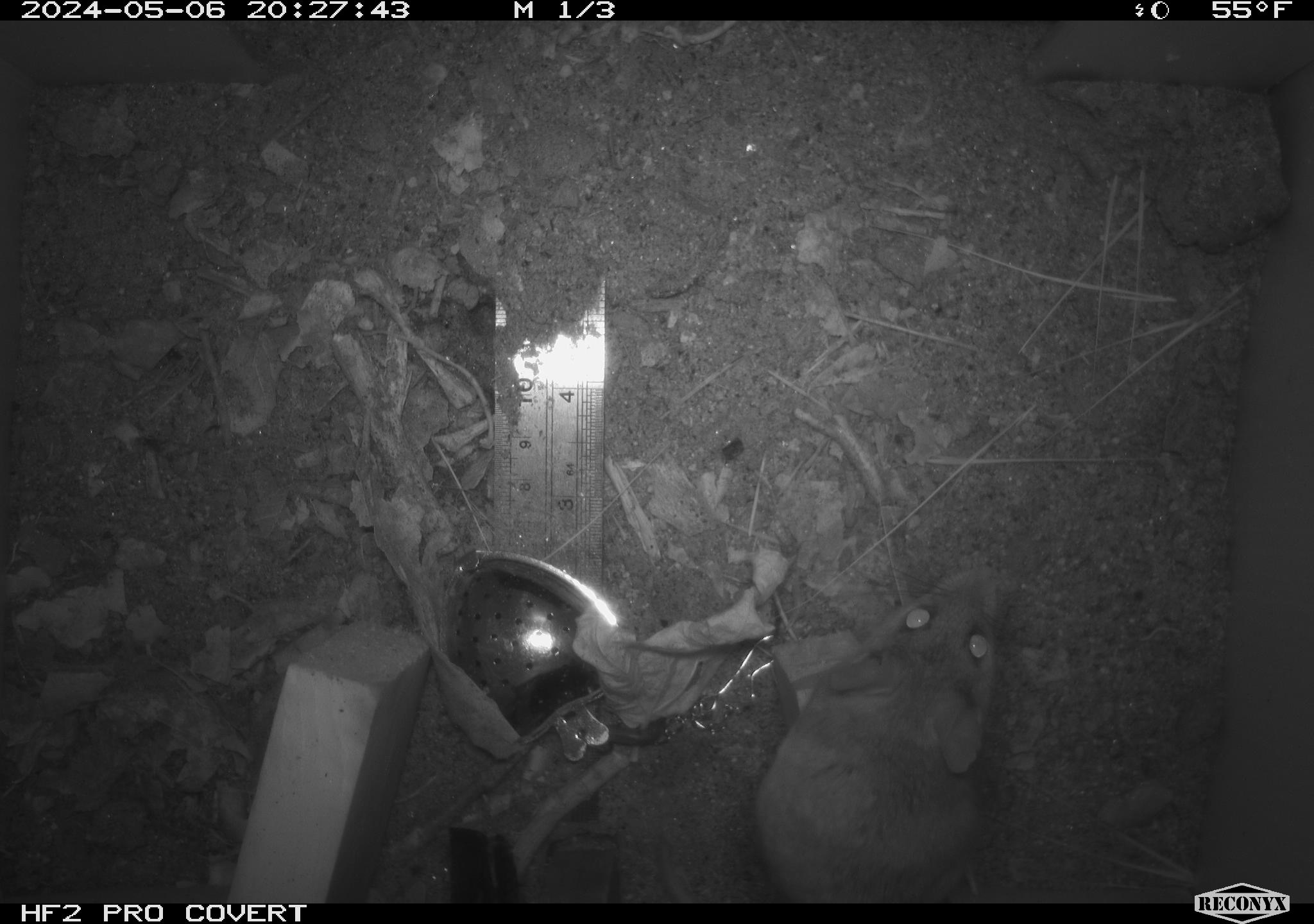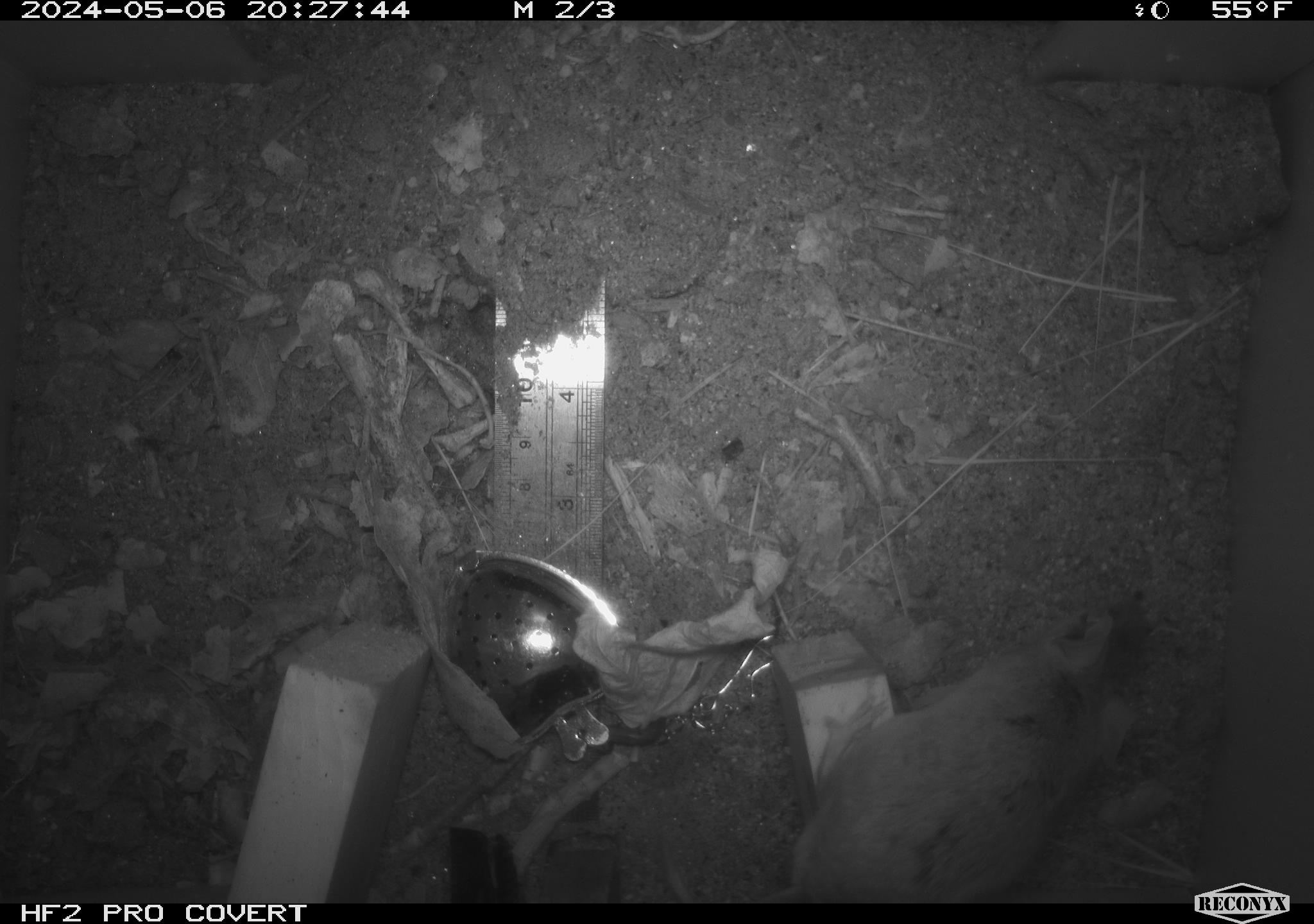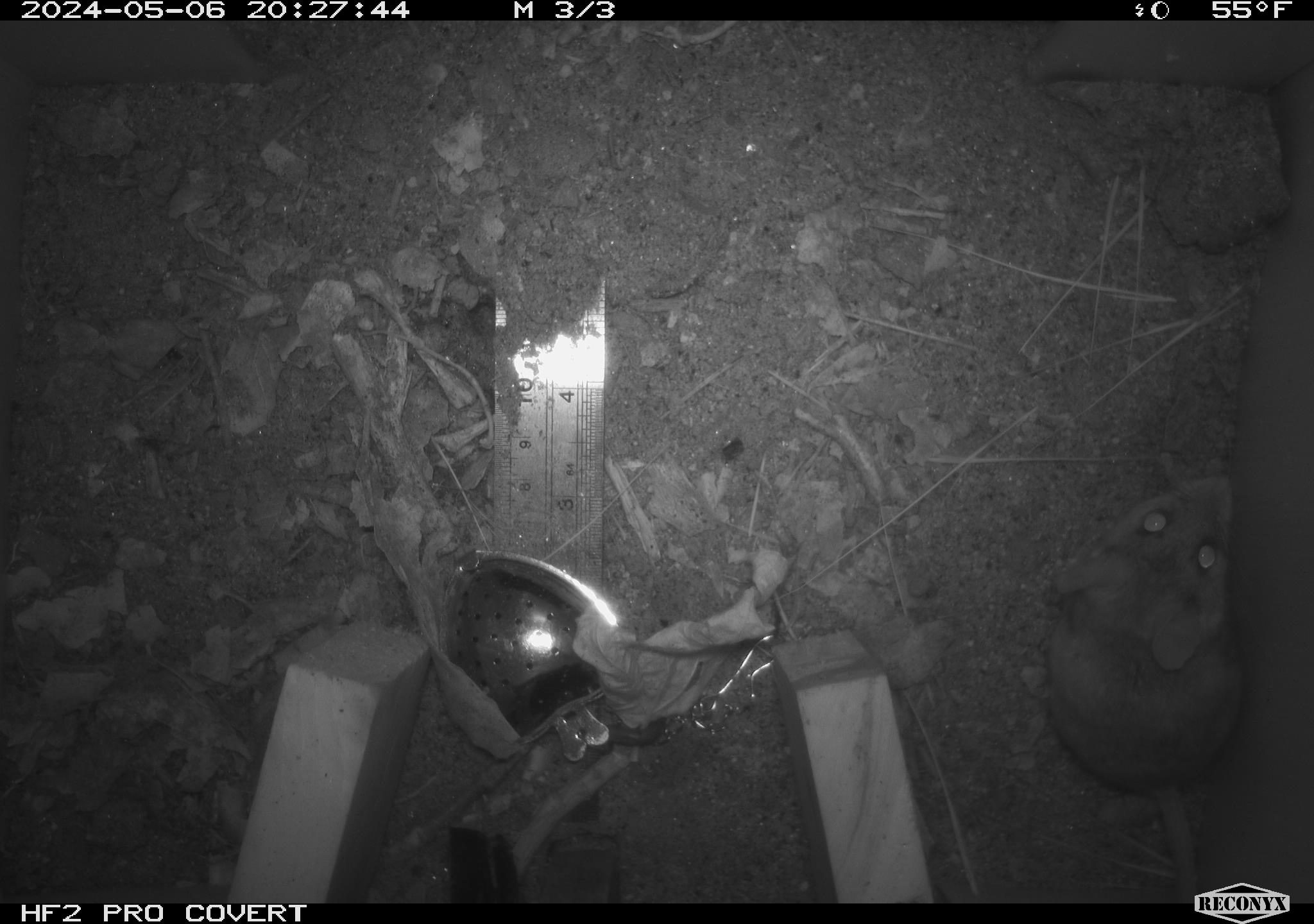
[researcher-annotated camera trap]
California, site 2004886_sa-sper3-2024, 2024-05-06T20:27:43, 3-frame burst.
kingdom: Animalia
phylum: Chordata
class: Mammalia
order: Rodentia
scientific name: Rodentia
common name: mouse species